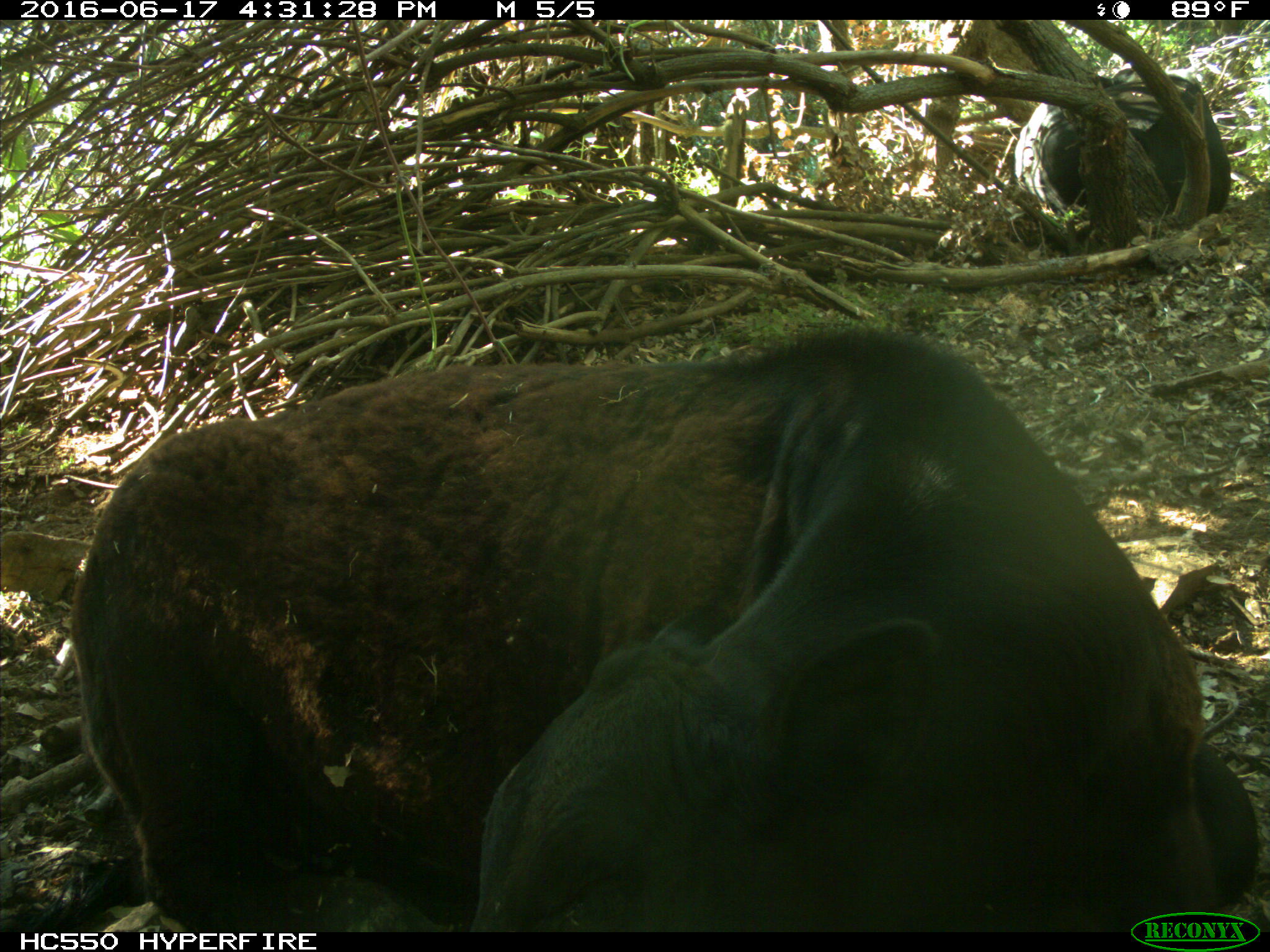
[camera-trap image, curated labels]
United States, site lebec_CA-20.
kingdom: Animalia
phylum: Chordata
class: Mammalia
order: Artiodactyla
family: Bovidae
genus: Bos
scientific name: Bos taurus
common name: domestic cow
Bos taurus (domestic cow).